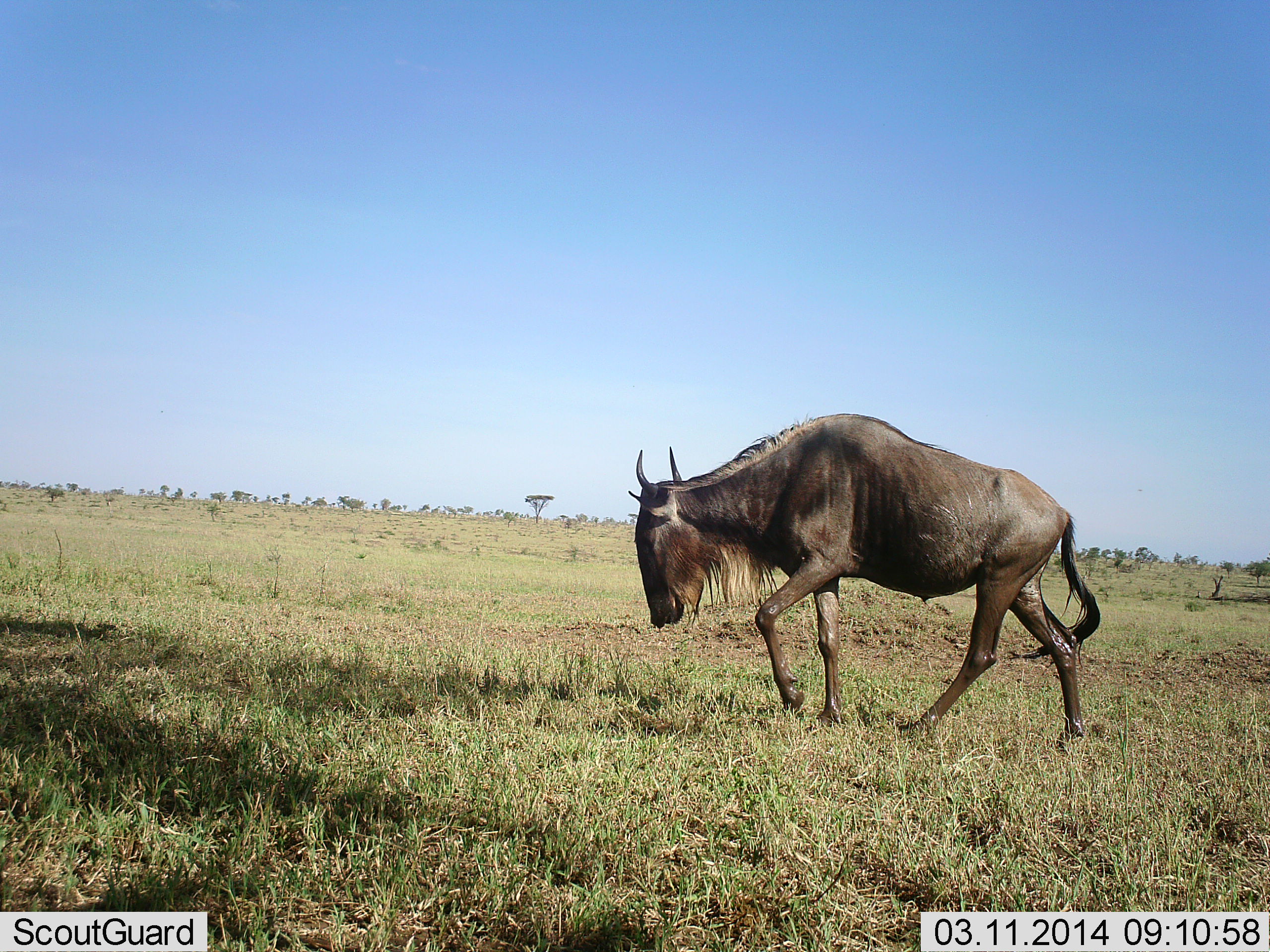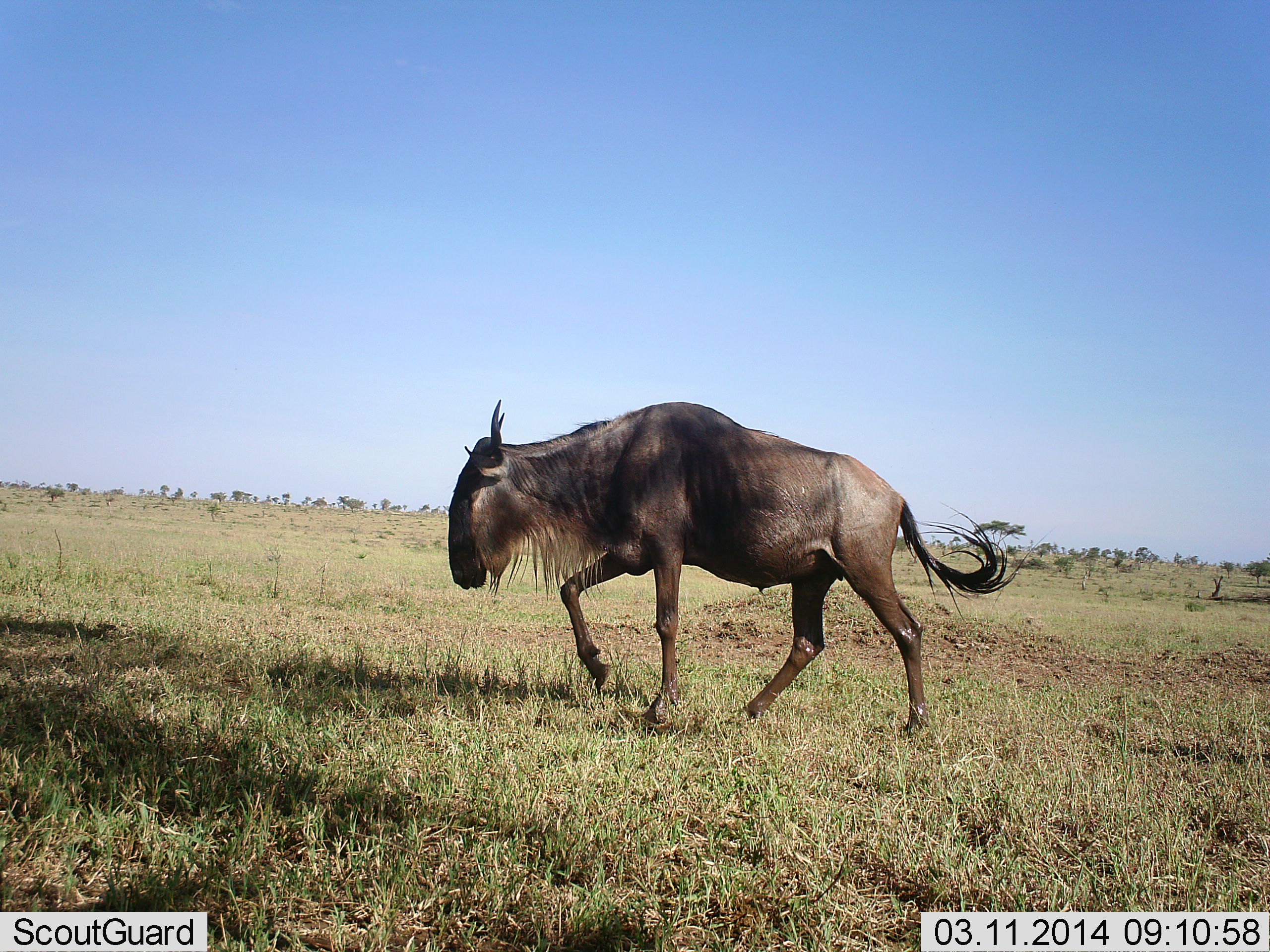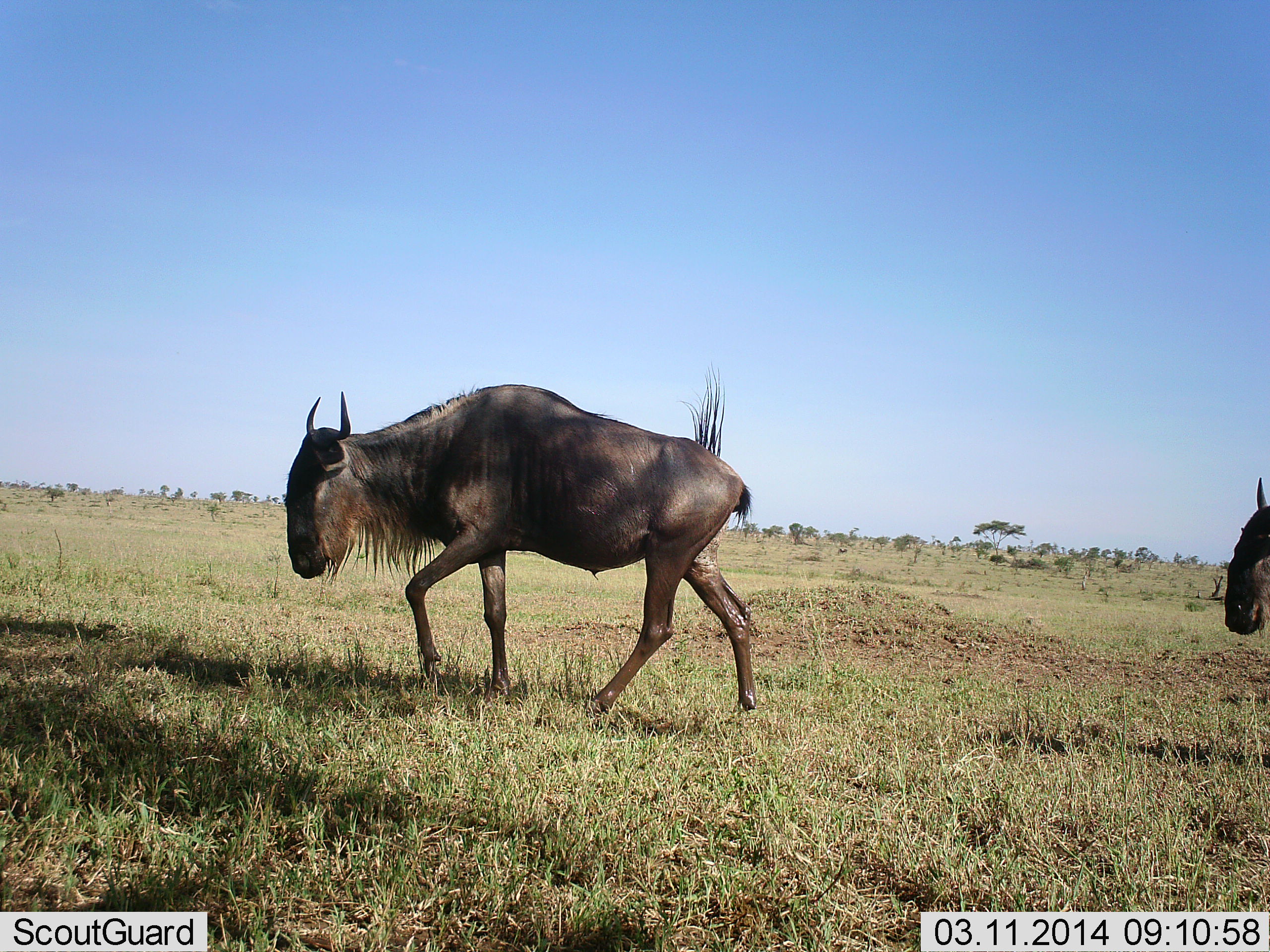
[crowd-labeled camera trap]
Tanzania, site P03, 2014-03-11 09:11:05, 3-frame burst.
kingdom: Animalia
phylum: Chordata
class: Mammalia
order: Artiodactyla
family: Bovidae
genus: Connochaetes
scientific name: Connochaetes taurinus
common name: blue wildebeest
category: wildebeest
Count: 2.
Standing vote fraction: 0%.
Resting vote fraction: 0%.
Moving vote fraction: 100%.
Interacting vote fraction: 0%.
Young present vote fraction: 0%.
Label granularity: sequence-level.